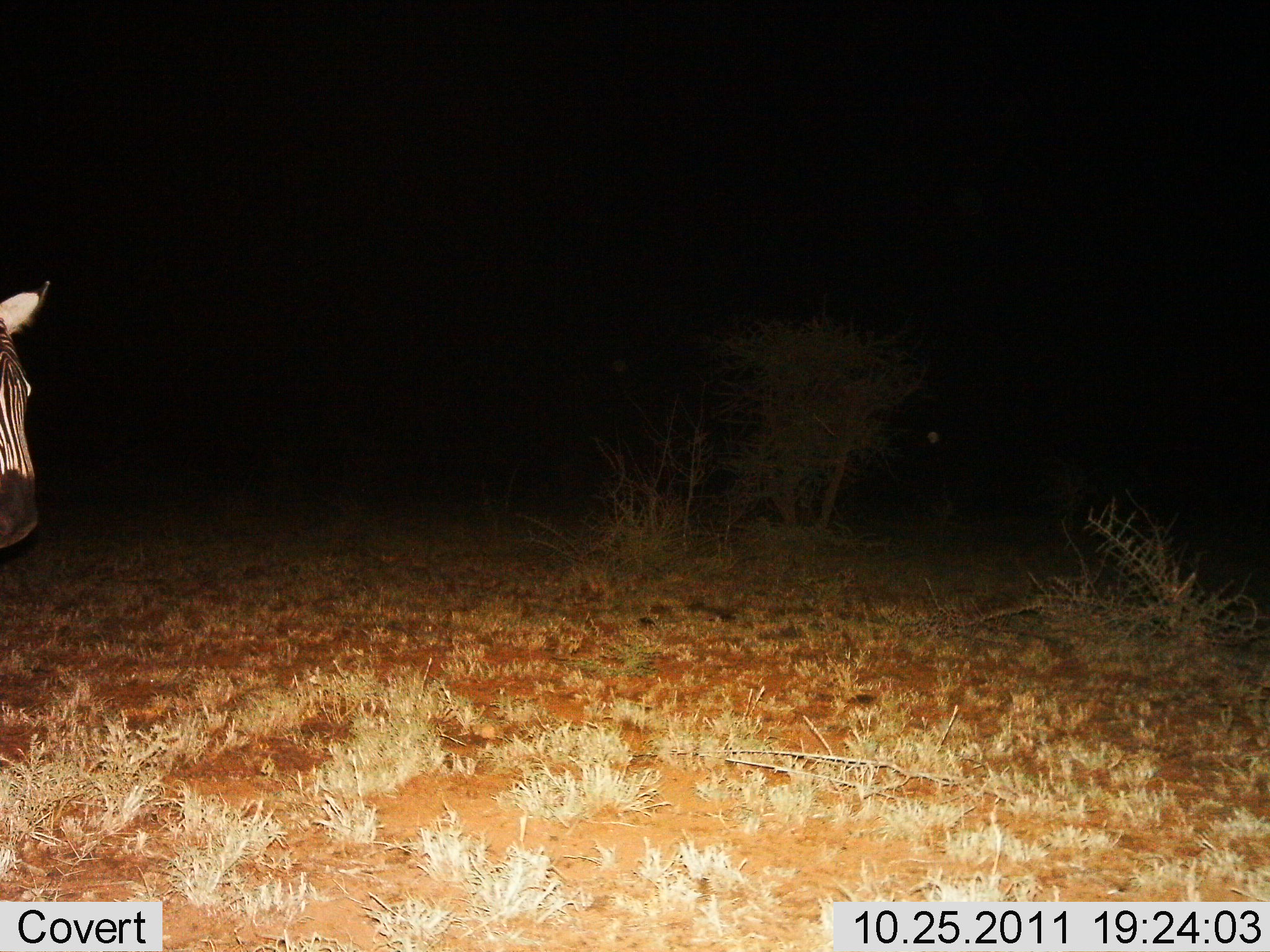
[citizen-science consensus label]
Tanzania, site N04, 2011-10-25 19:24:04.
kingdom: Animalia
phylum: Chordata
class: Mammalia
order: Perissodactyla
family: Equidae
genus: Equus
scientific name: Equus quagga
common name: plains zebra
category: zebra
Zebra (plains zebra) (Equus quagga), count 1. Behavior (volunteer vote fractions): standing 80%, resting 0%, moving 20%, interacting 0%. Young present (vote fraction): 0%. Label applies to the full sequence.